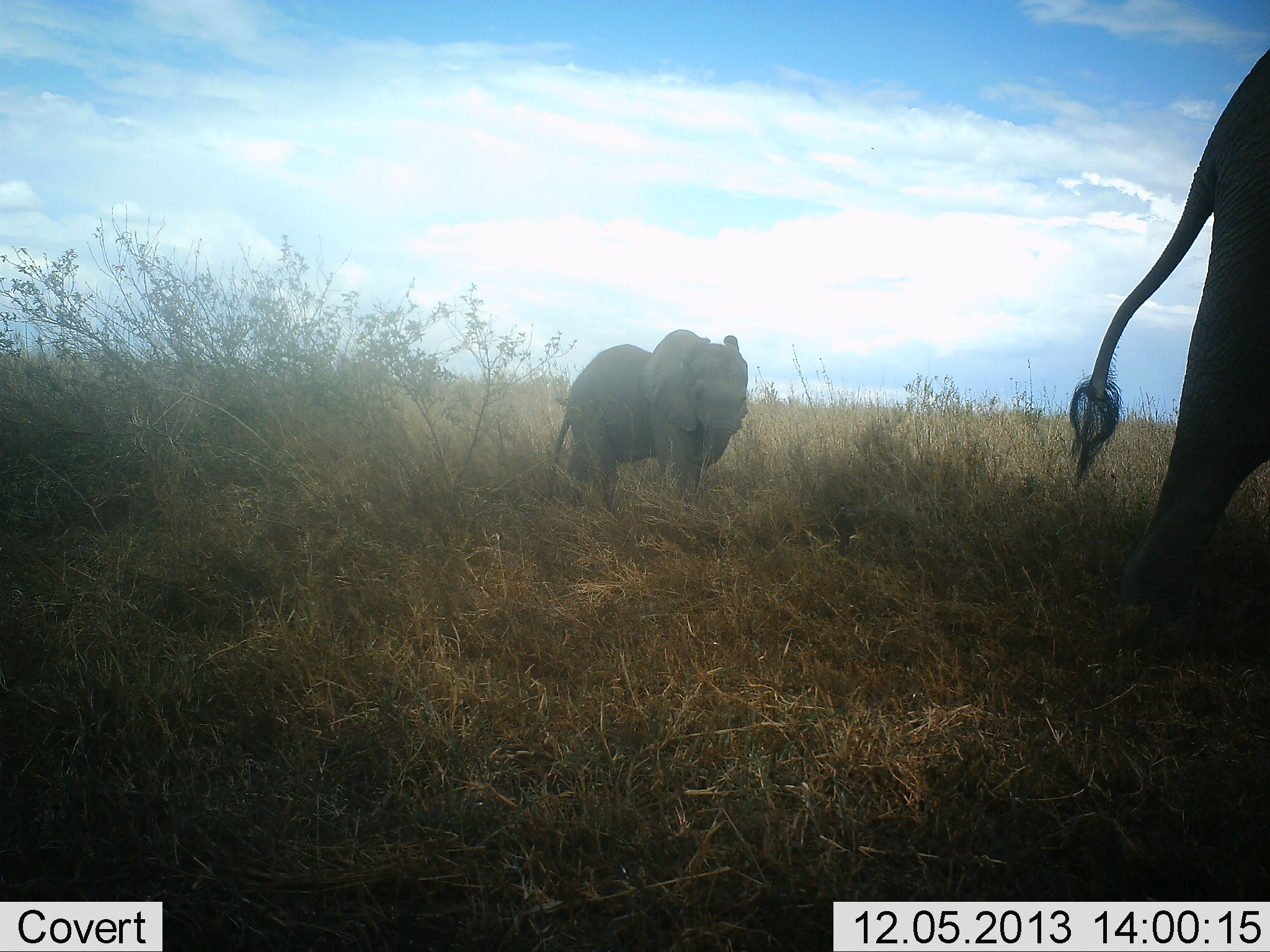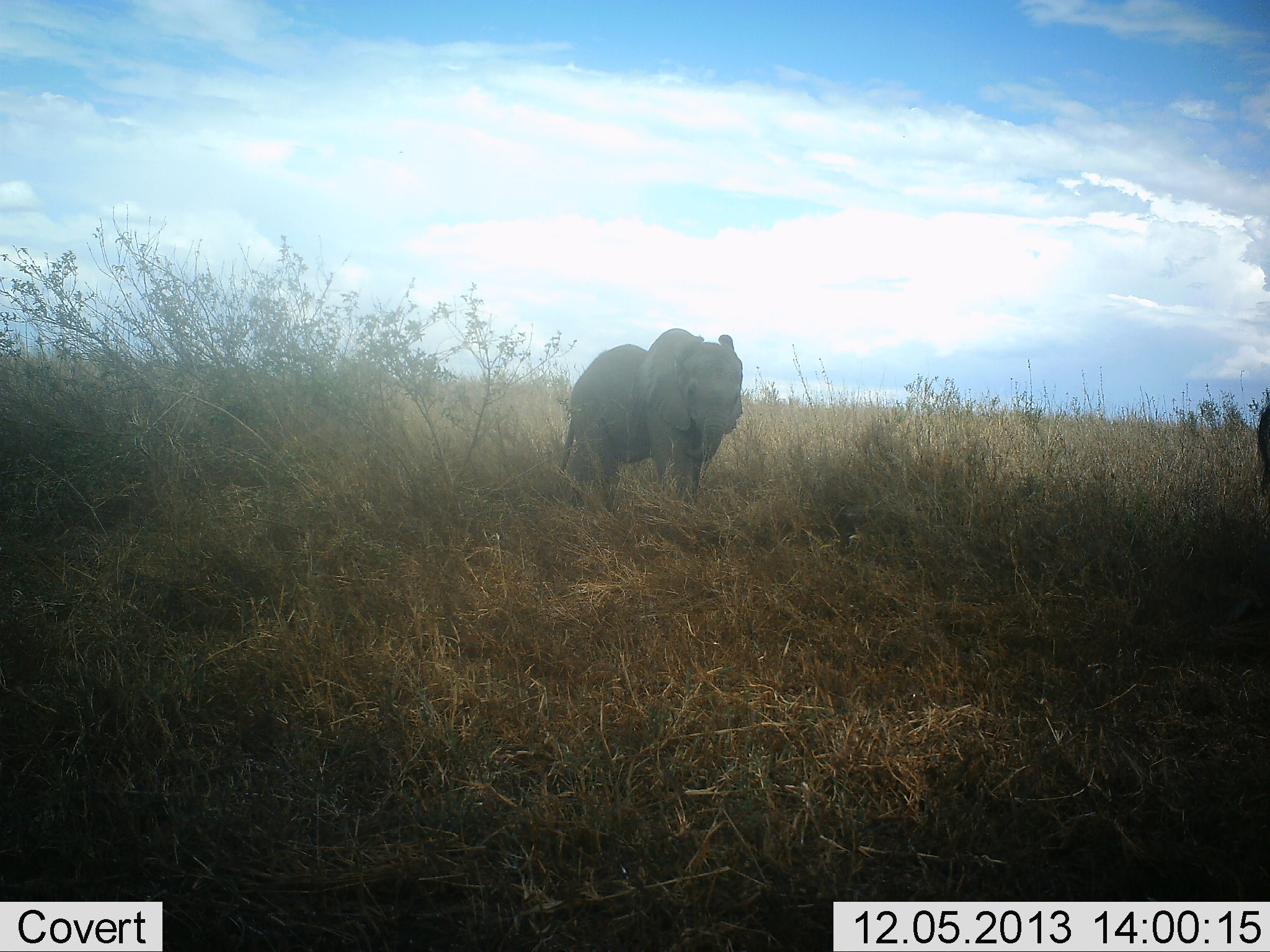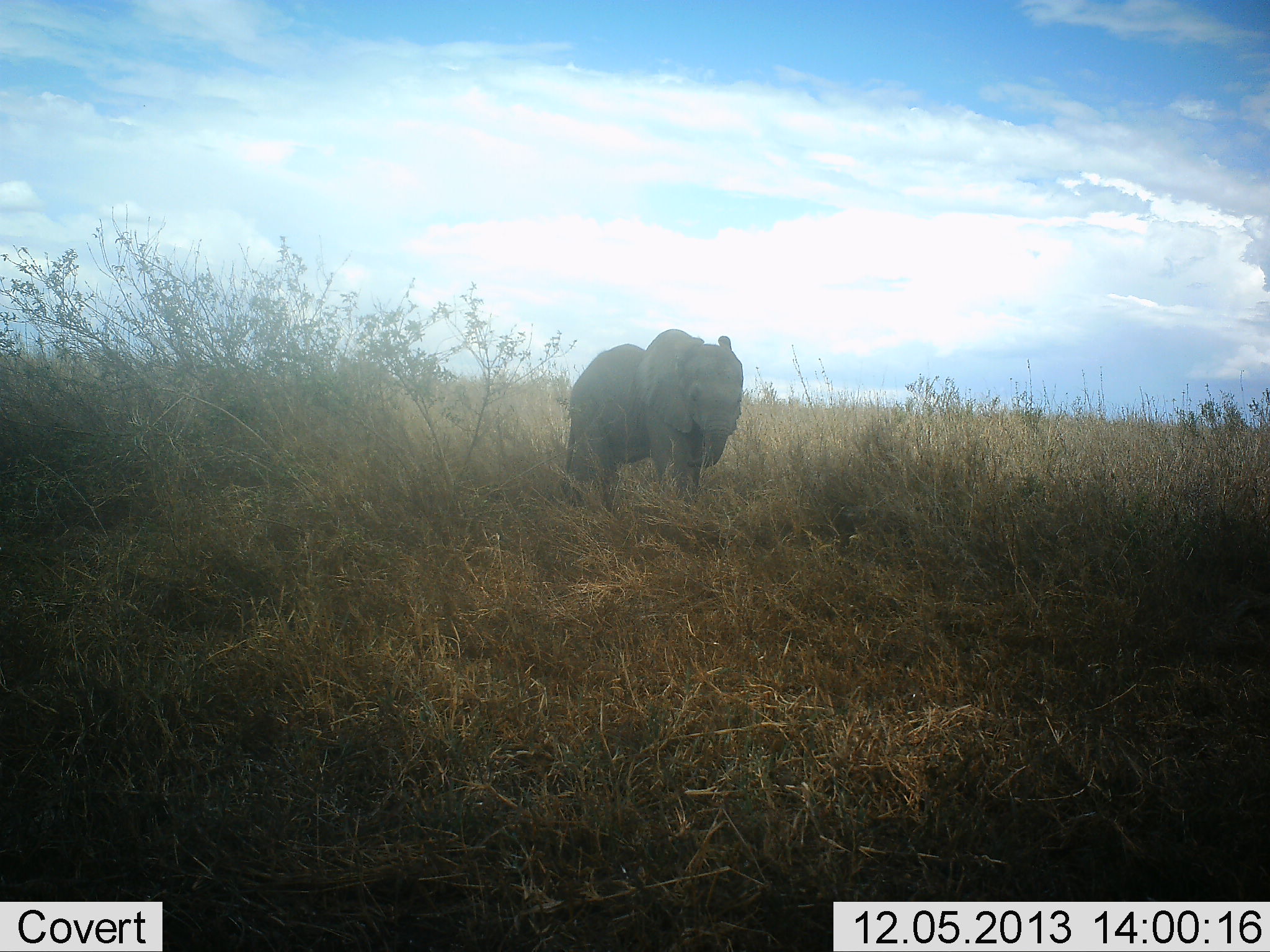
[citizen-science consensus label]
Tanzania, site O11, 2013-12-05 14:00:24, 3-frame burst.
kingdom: Animalia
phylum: Chordata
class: Mammalia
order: Proboscidea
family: Elephantidae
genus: Loxodonta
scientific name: Loxodonta africana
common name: african bush elephant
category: elephant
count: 2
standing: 45%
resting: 0%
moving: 91%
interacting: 0%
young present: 64%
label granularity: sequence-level